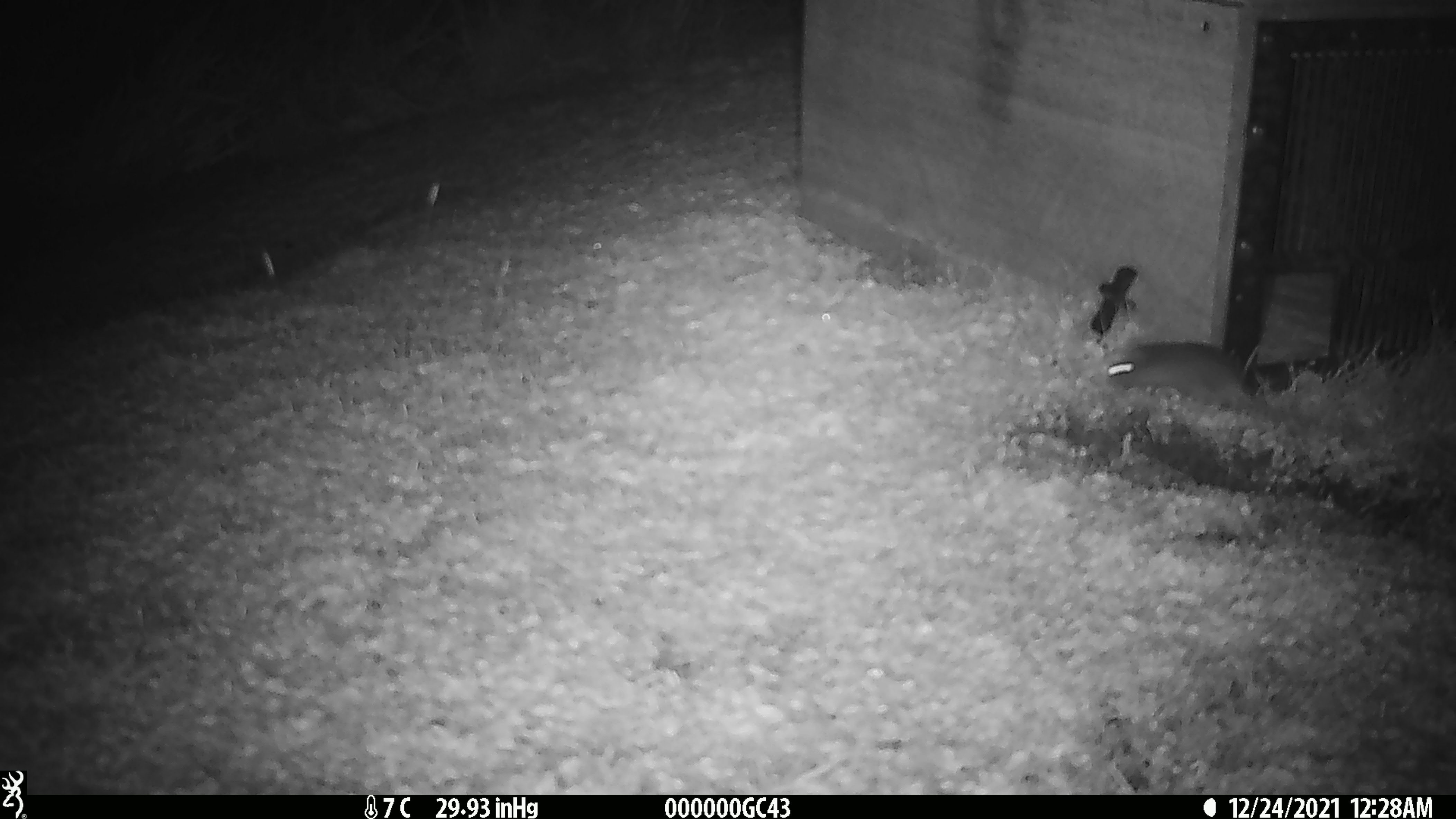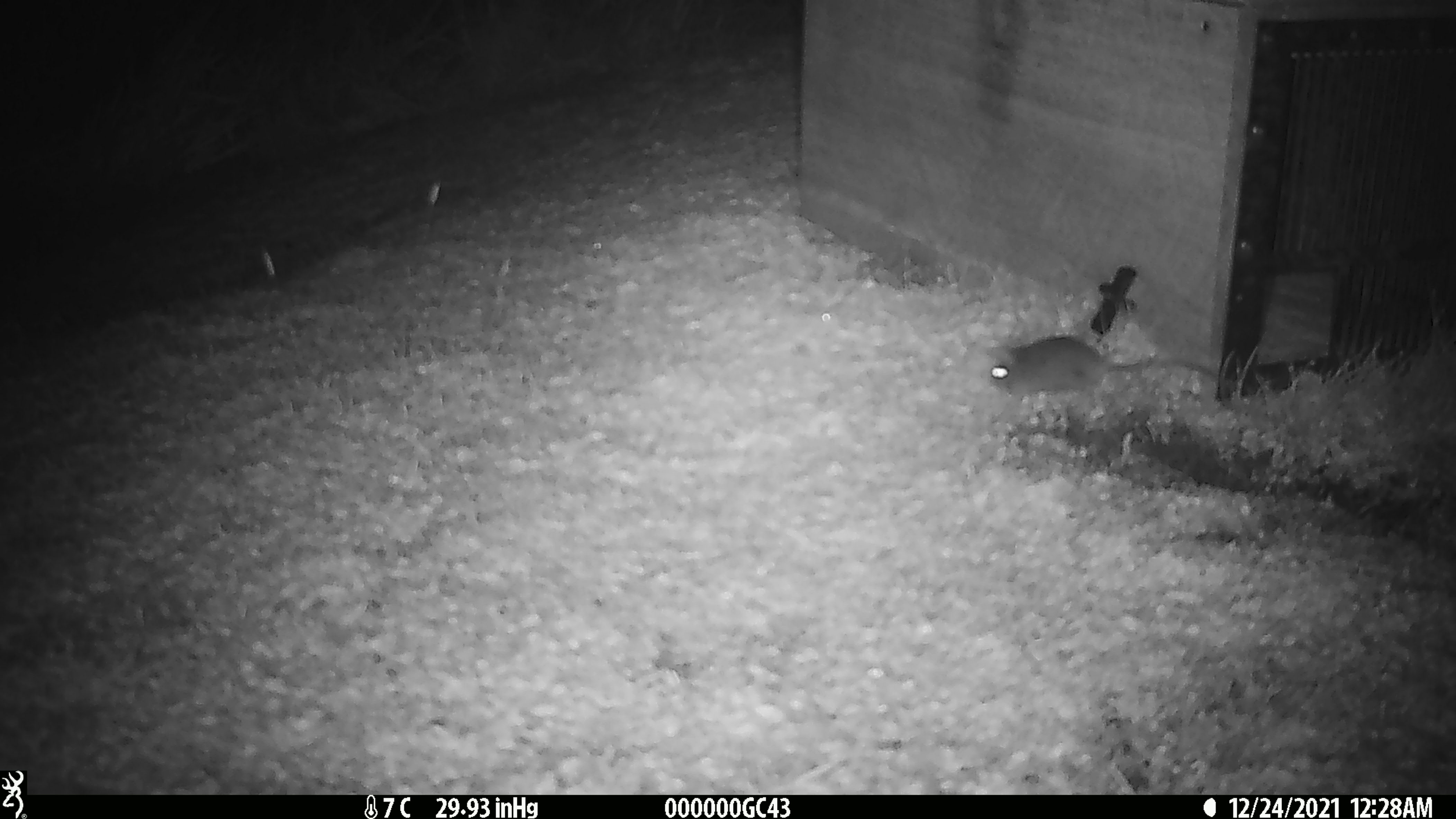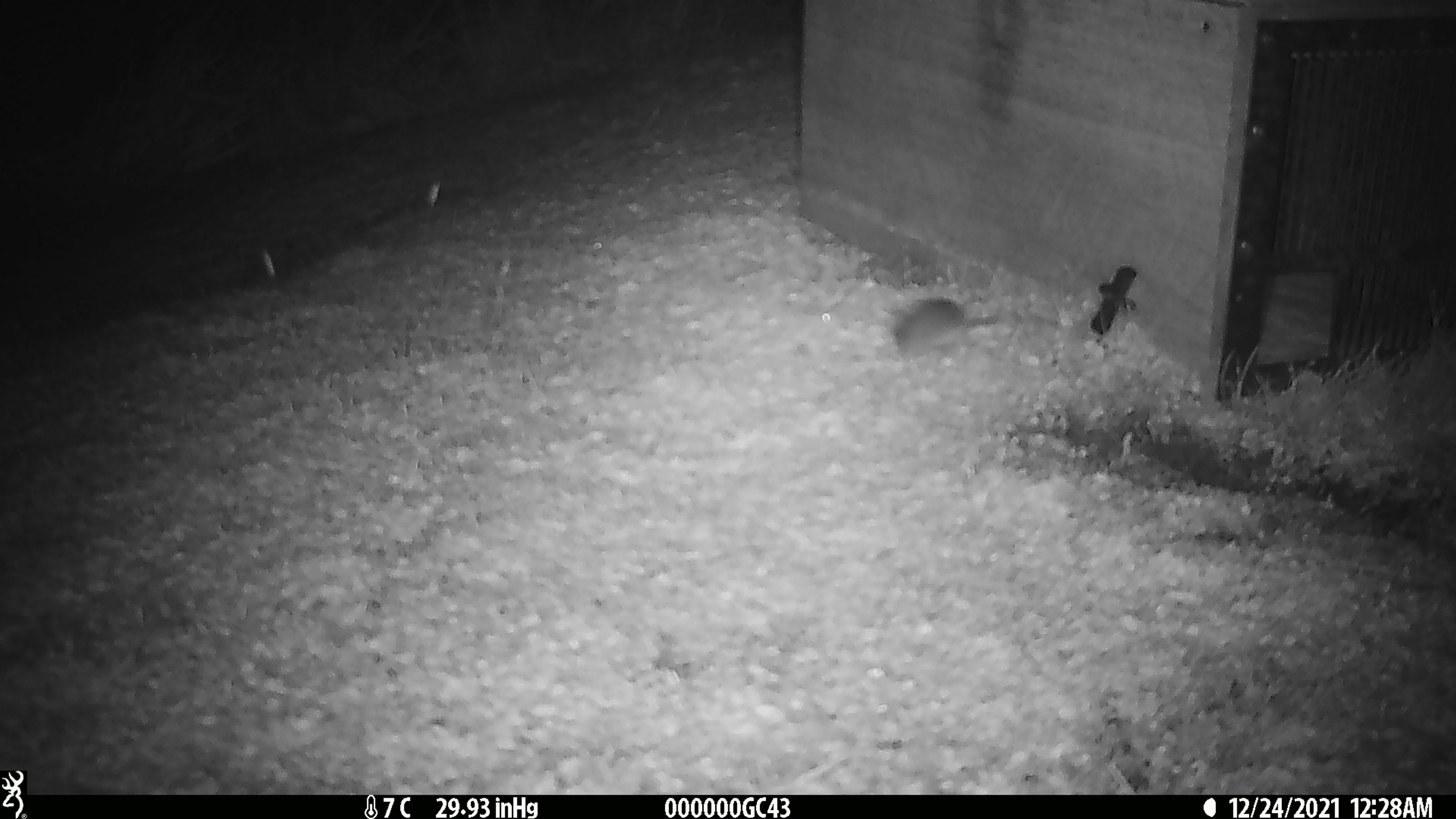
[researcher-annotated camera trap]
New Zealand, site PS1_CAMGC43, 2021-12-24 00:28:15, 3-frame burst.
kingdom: Animalia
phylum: Chordata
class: Mammalia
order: Rodentia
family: Muridae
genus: Mus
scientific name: Mus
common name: mouse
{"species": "mouse (Mus)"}